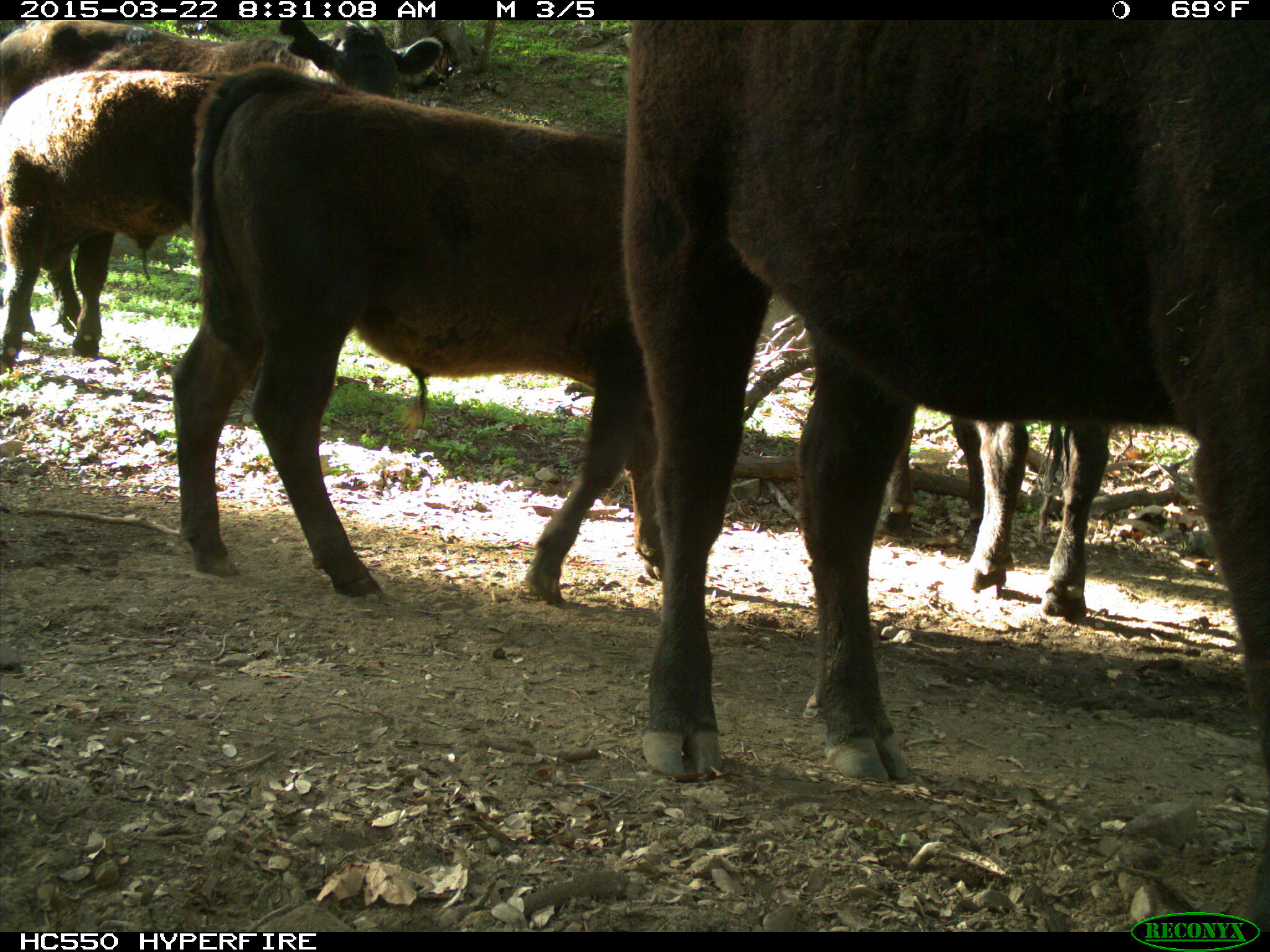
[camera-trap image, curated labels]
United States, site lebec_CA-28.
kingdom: Animalia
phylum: Chordata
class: Mammalia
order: Artiodactyla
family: Bovidae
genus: Bos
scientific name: Bos taurus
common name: domestic cow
Bos taurus (domestic cow).